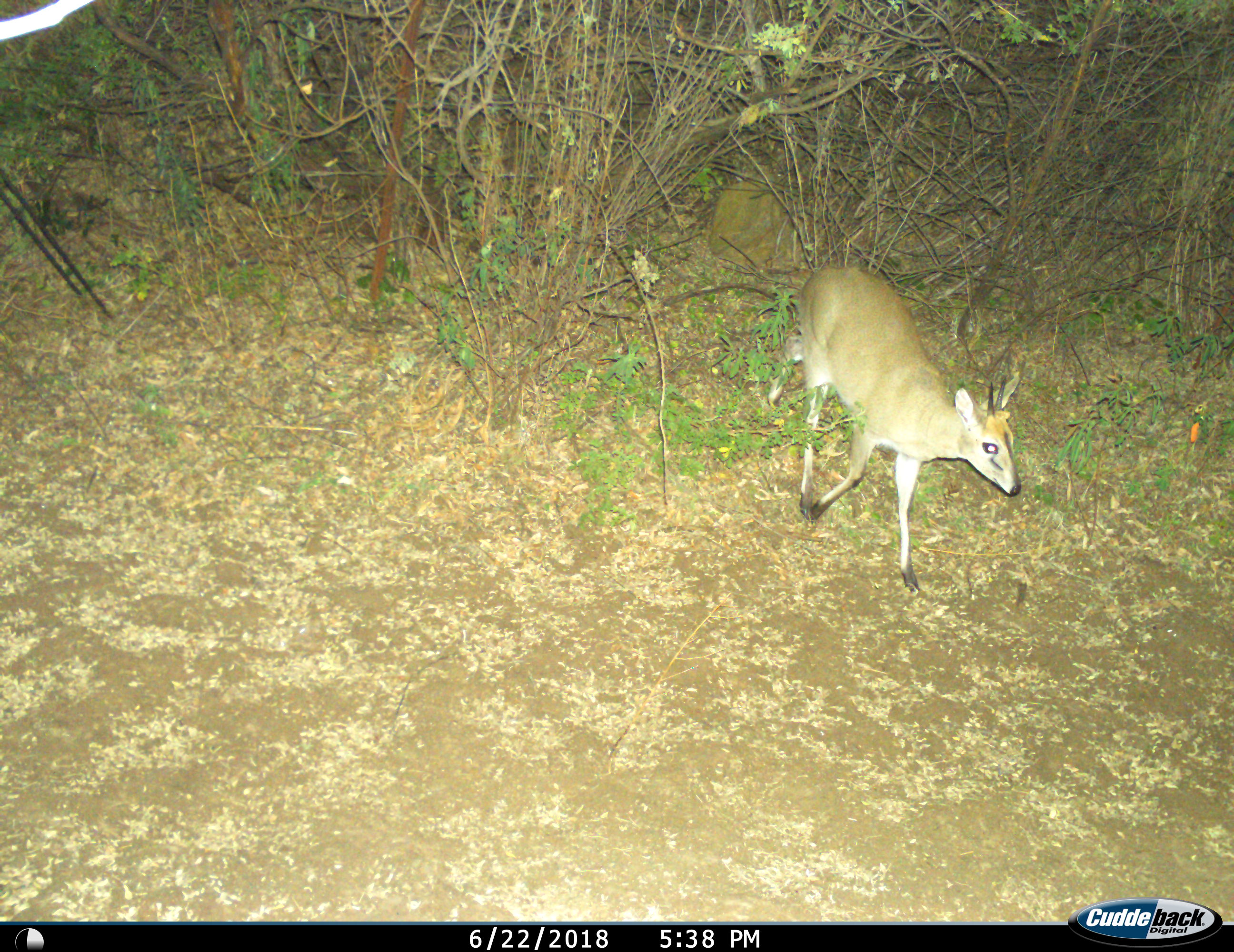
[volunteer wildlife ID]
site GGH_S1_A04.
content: unidentified animal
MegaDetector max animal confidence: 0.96